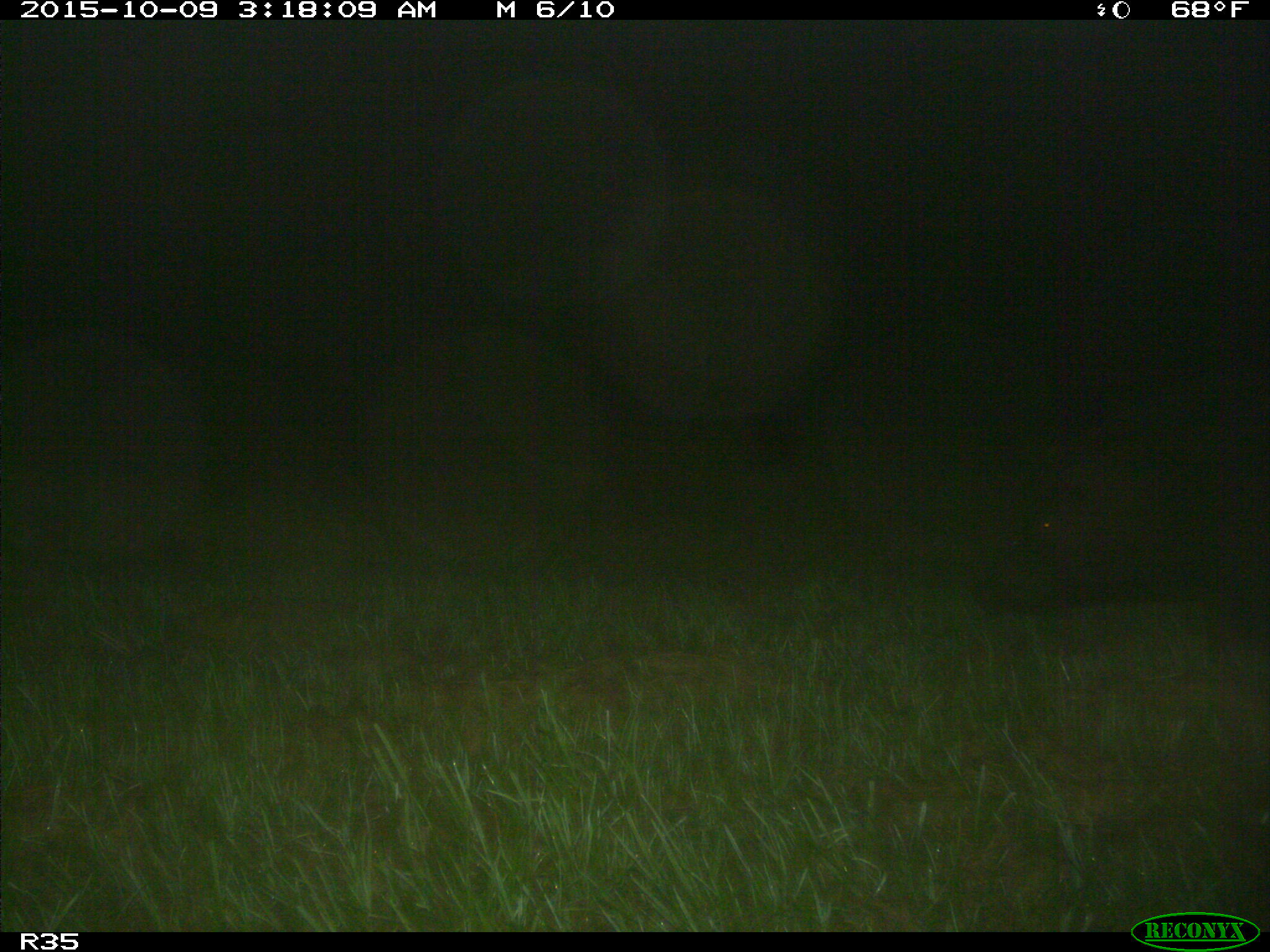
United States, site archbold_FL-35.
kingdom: Animalia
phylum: Chordata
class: Mammalia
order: Artiodactyla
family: Suidae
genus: Sus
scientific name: Sus scrofa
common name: wild boar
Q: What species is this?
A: Sus scrofa (wild boar).